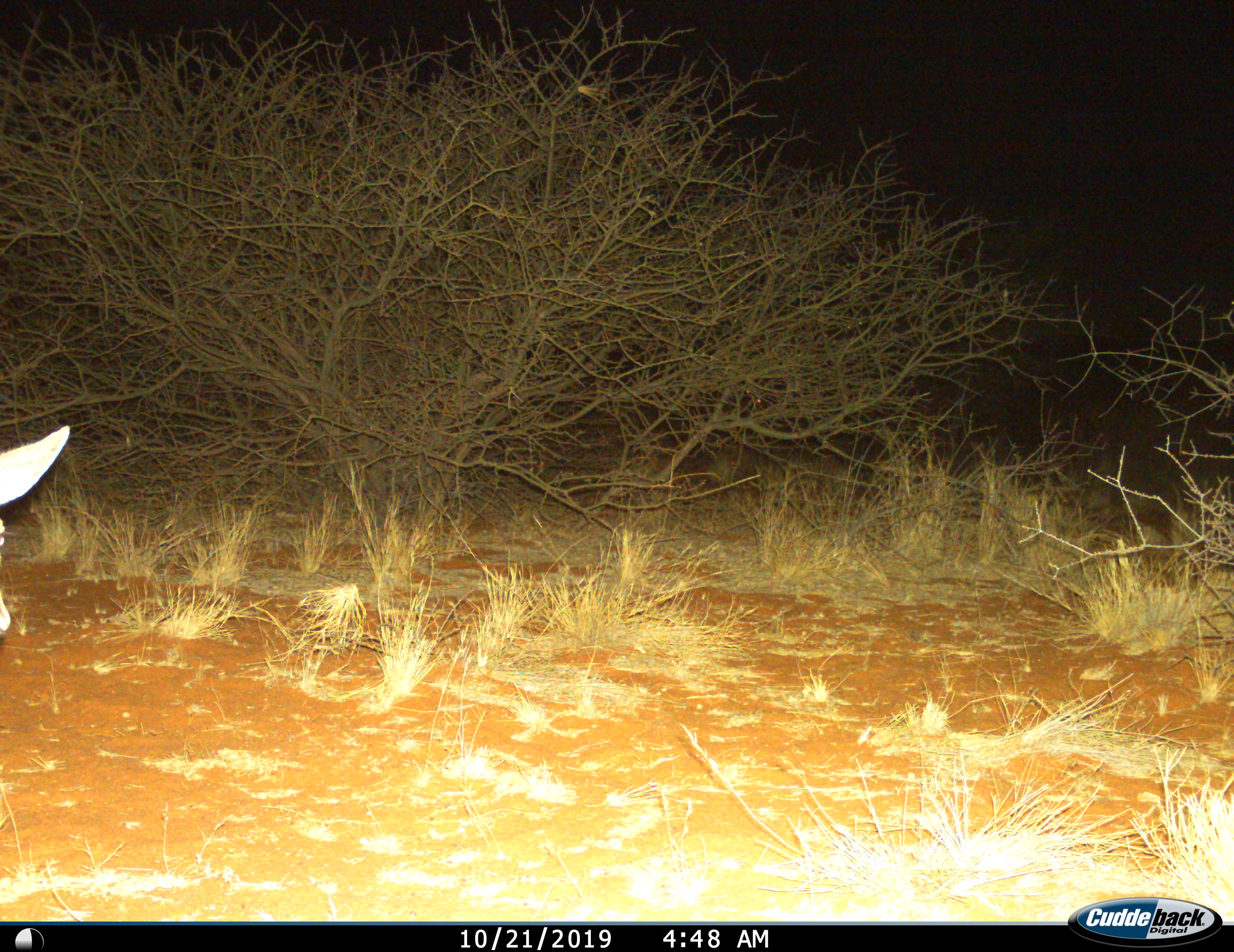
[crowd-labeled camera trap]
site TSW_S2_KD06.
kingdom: Animalia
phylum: Chordata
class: Mammalia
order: Artiodactyla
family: Bovidae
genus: Sylvicapra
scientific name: Sylvicapra grimmia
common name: common duiker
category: duikercommongrey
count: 1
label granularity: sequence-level